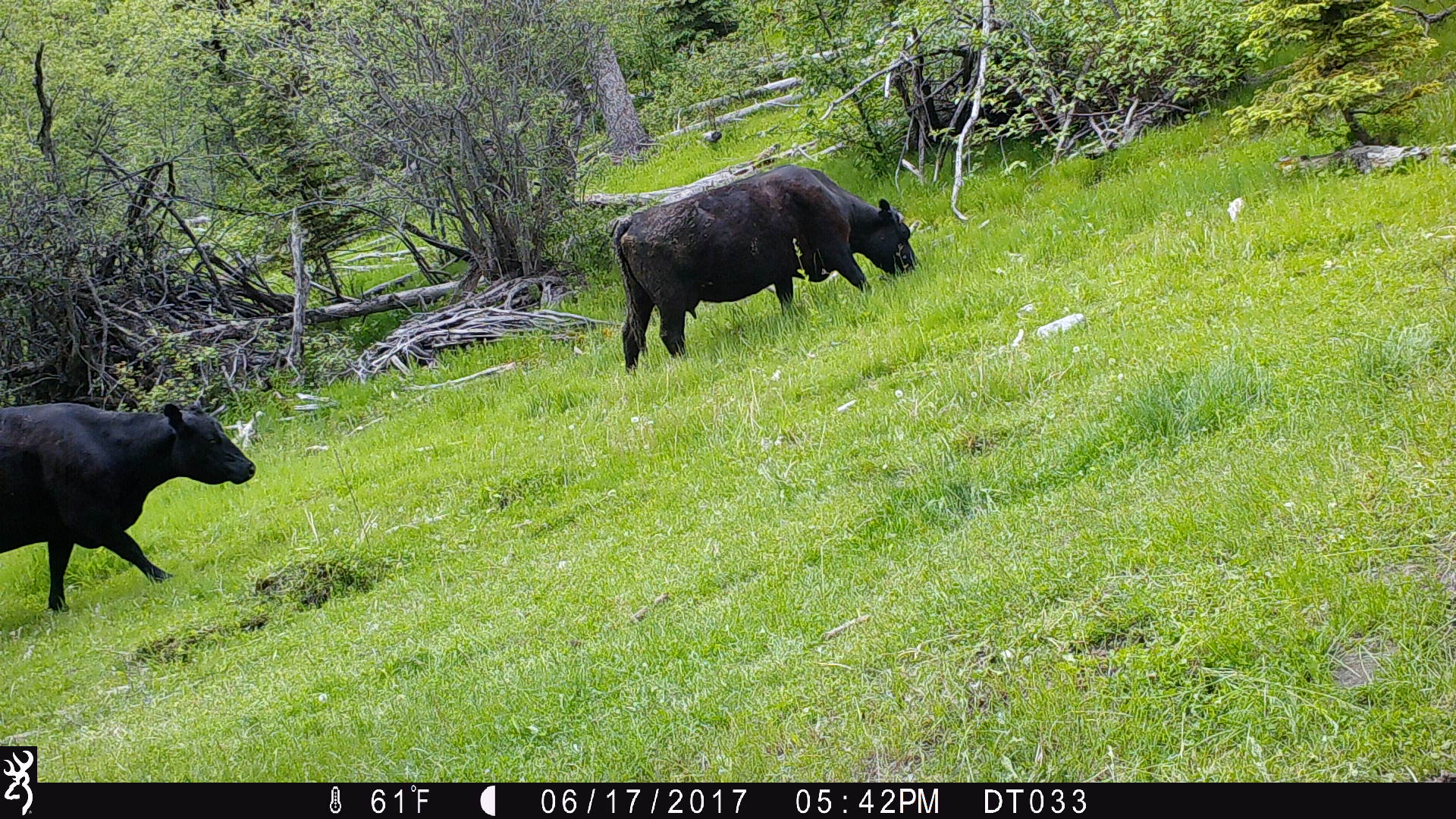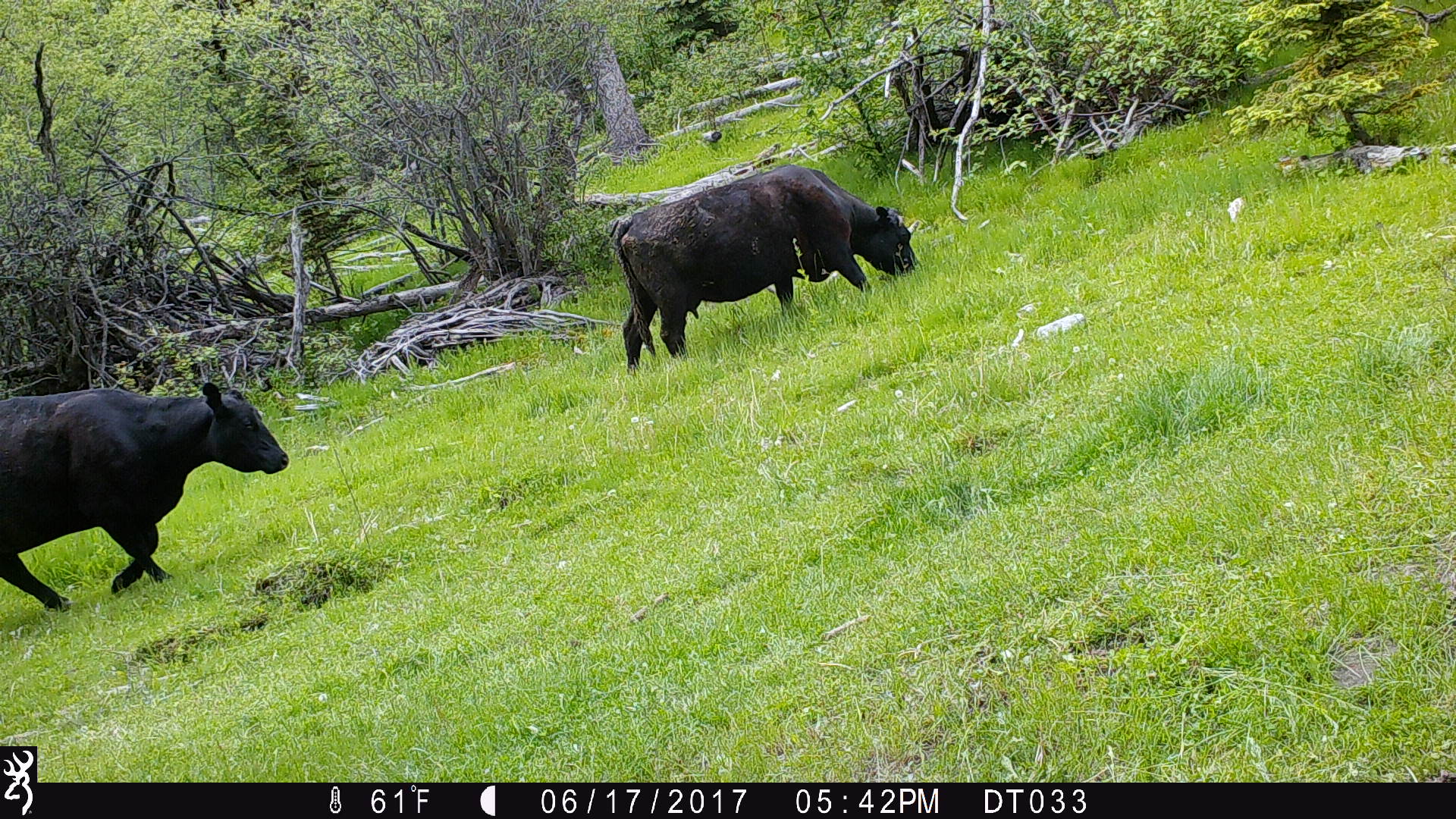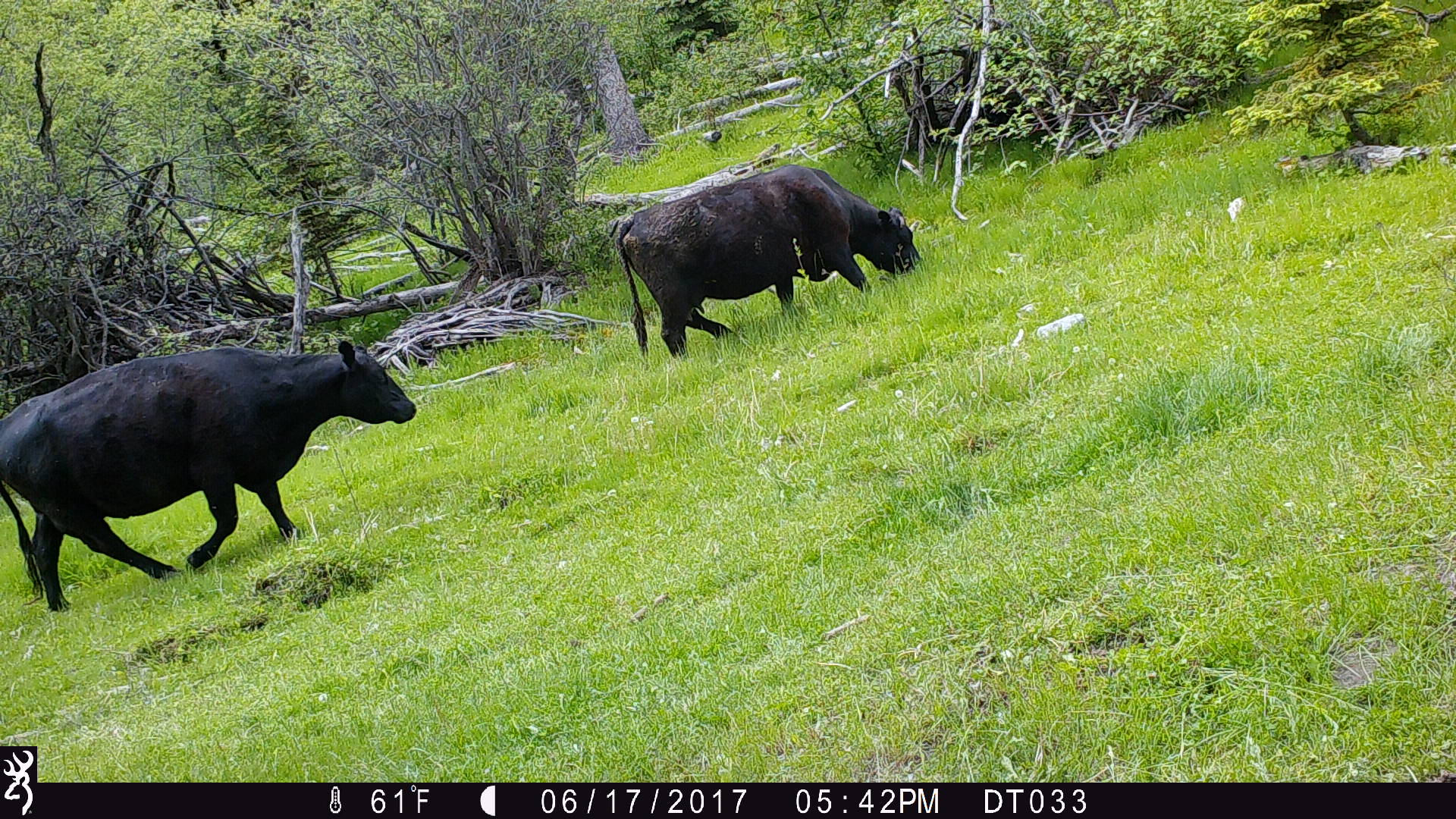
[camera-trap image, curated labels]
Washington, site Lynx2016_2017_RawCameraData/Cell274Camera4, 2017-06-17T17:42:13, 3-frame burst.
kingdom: Animalia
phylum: Chordata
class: Mammalia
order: Artiodactyla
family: Bovidae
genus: Bos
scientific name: Bos taurus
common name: domestic cattle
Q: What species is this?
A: Domestic cattle (Bos taurus).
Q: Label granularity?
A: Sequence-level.